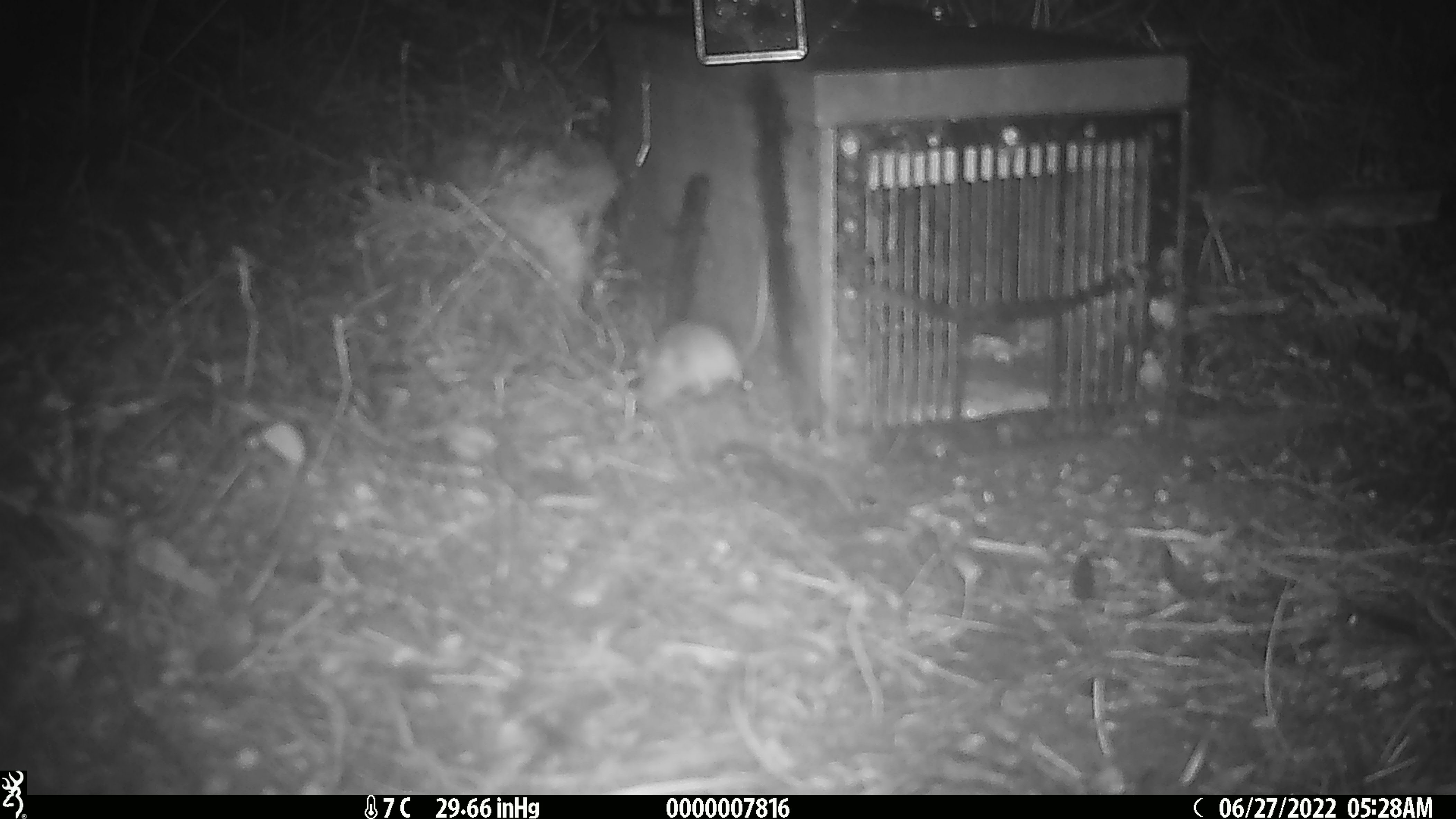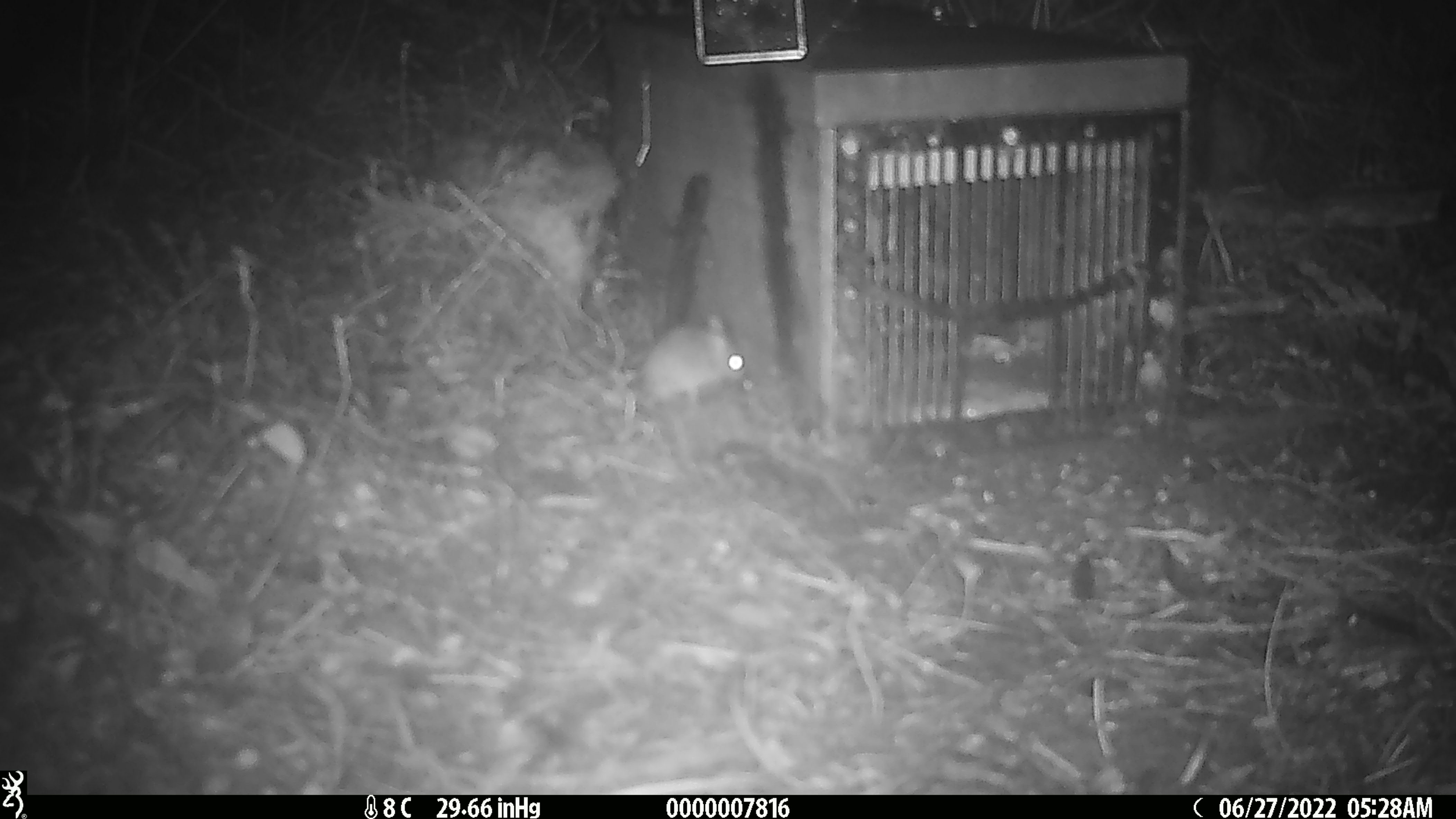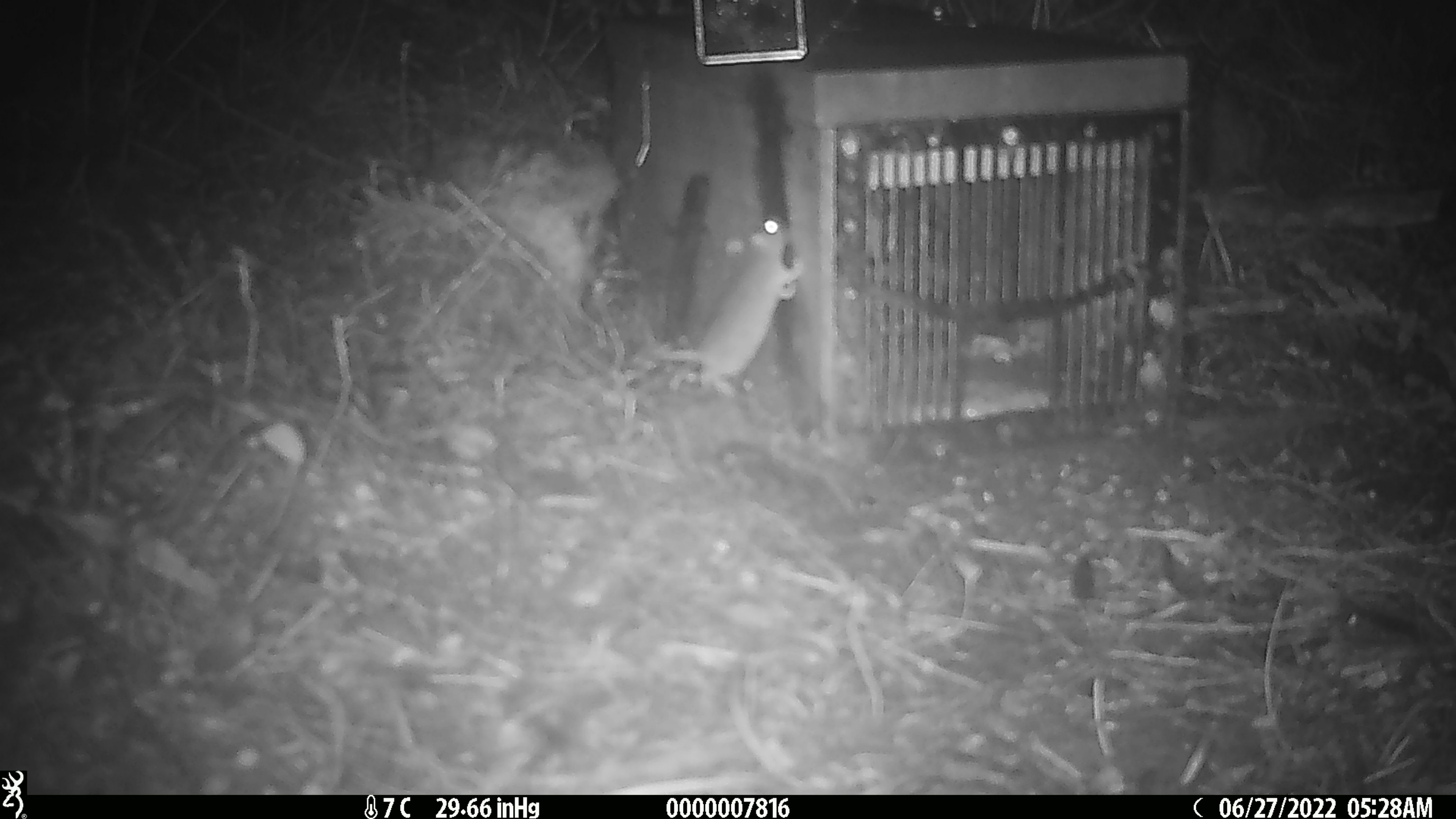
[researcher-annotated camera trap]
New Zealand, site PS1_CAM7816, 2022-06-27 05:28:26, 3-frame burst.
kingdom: Animalia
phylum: Chordata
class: Mammalia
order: Rodentia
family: Muridae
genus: Mus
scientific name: Mus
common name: mouse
Mouse (Mus).